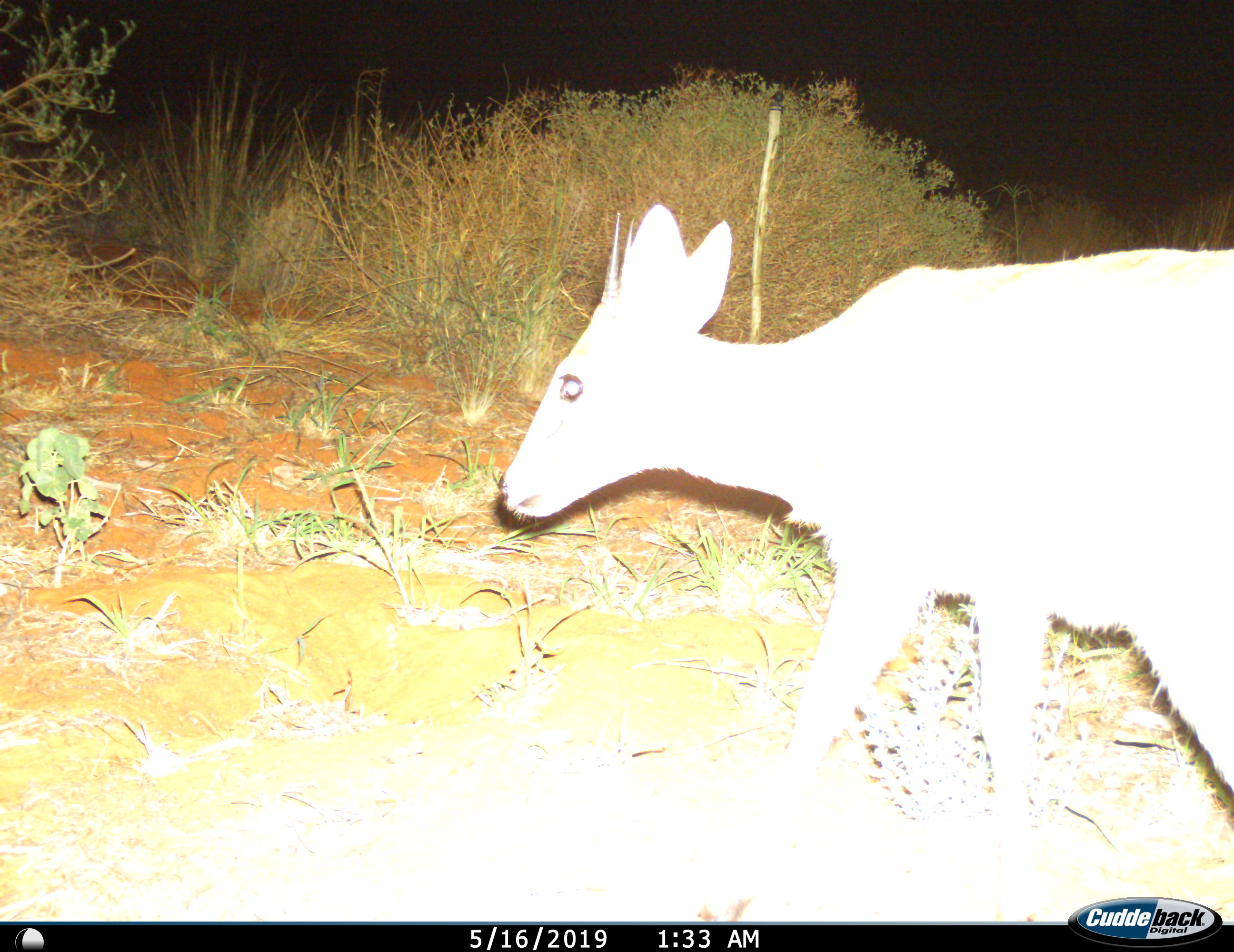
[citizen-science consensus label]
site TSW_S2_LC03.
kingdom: Animalia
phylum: Chordata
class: Mammalia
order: Artiodactyla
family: Bovidae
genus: Raphicerus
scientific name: Raphicerus campestris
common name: steenbok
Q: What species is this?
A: Steenbok (Raphicerus campestris).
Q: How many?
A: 1.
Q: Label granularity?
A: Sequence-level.